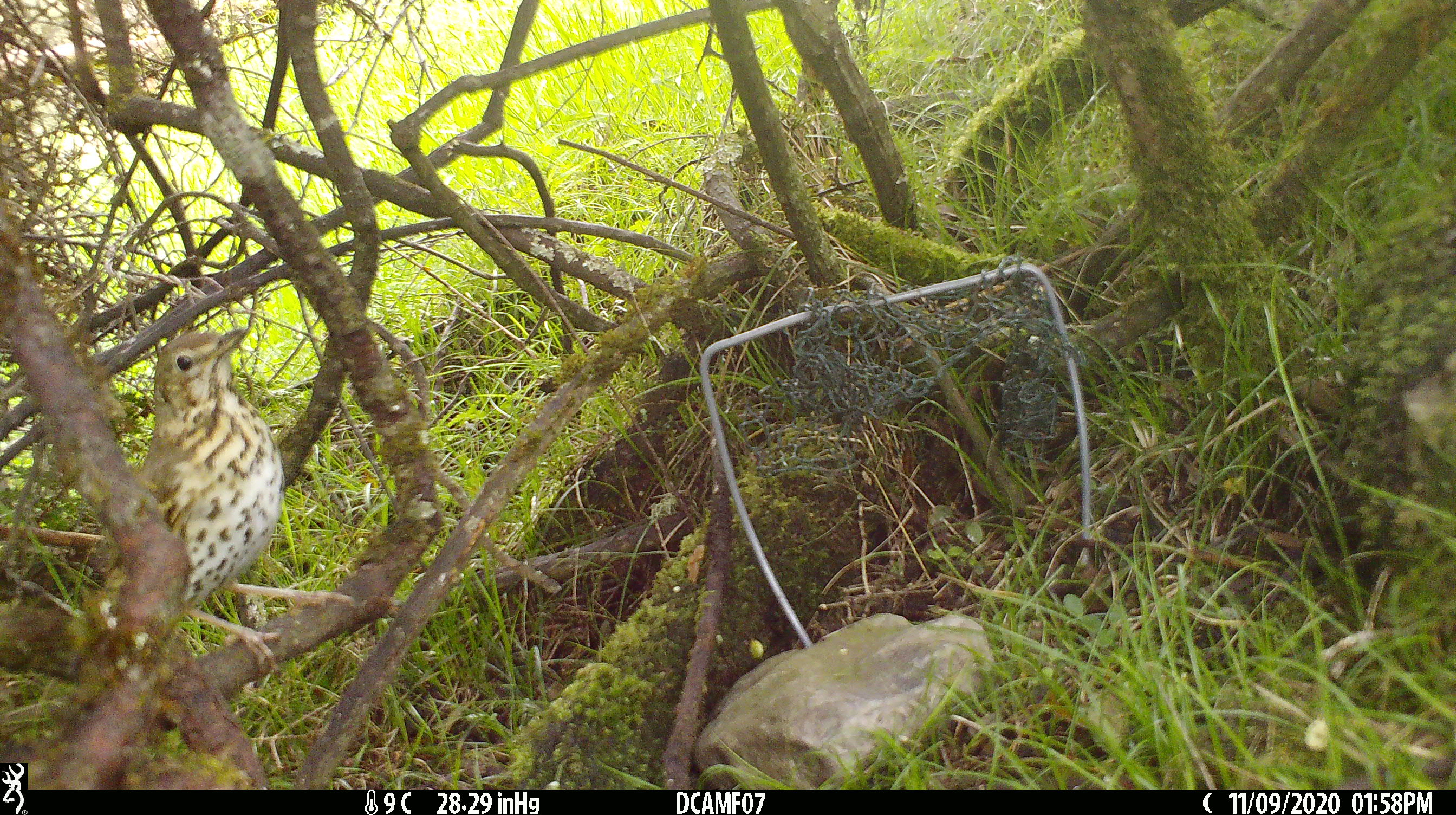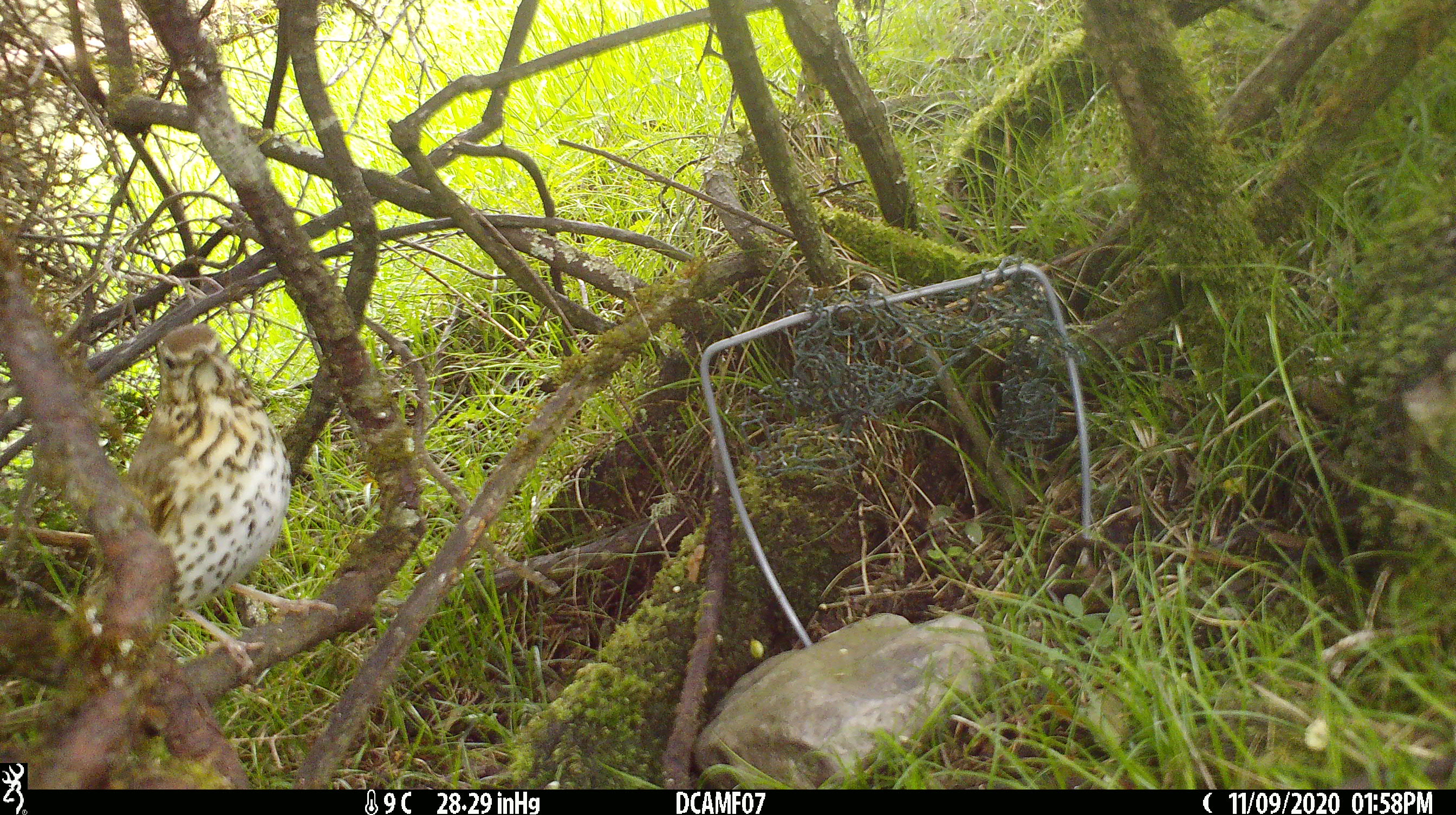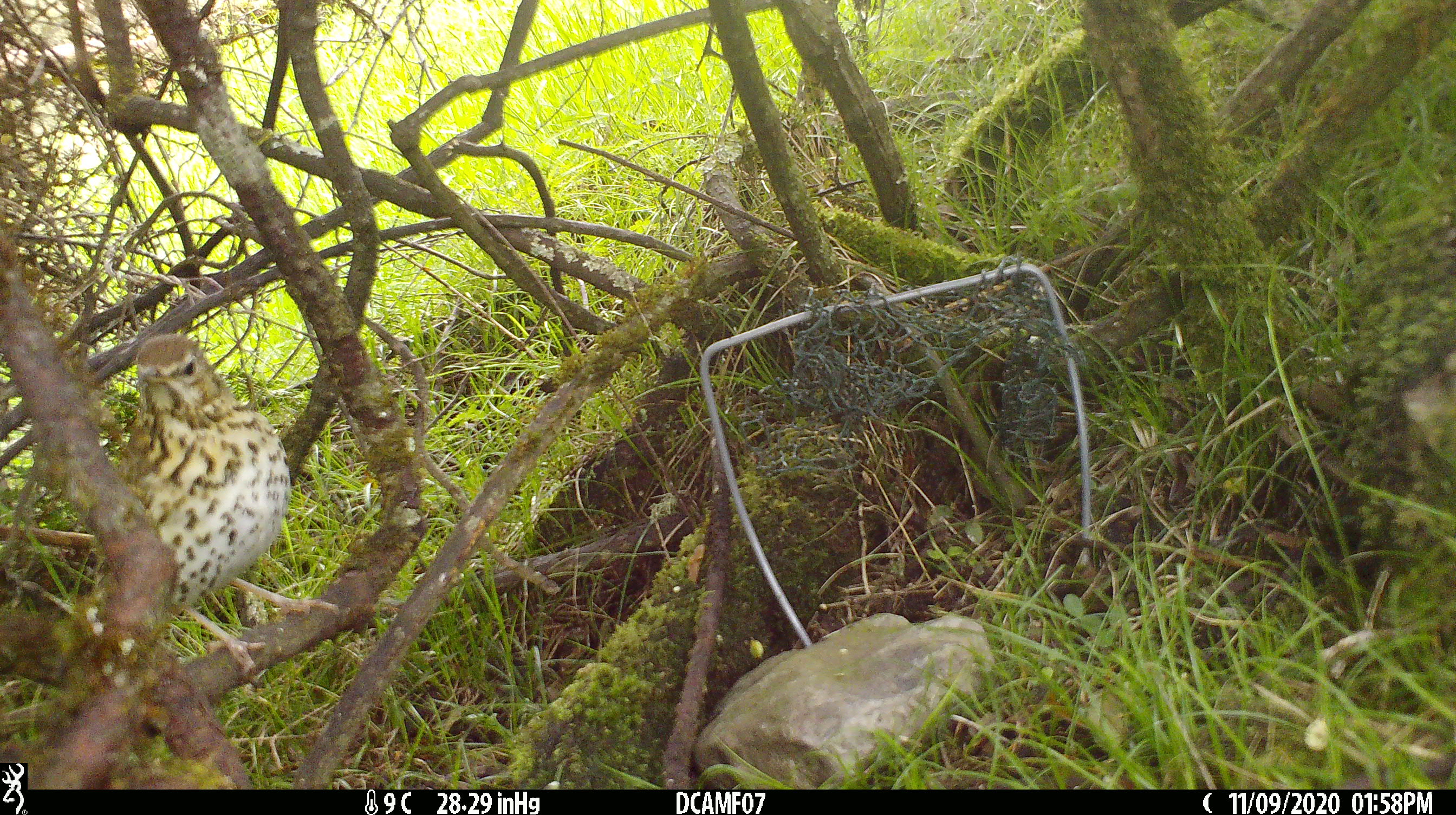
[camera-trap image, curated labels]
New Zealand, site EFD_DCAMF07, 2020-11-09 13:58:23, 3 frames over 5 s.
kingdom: Animalia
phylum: Chordata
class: Aves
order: Passeriformes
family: Turdidae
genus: Turdus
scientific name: Turdus philomelos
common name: song thrush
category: thrush